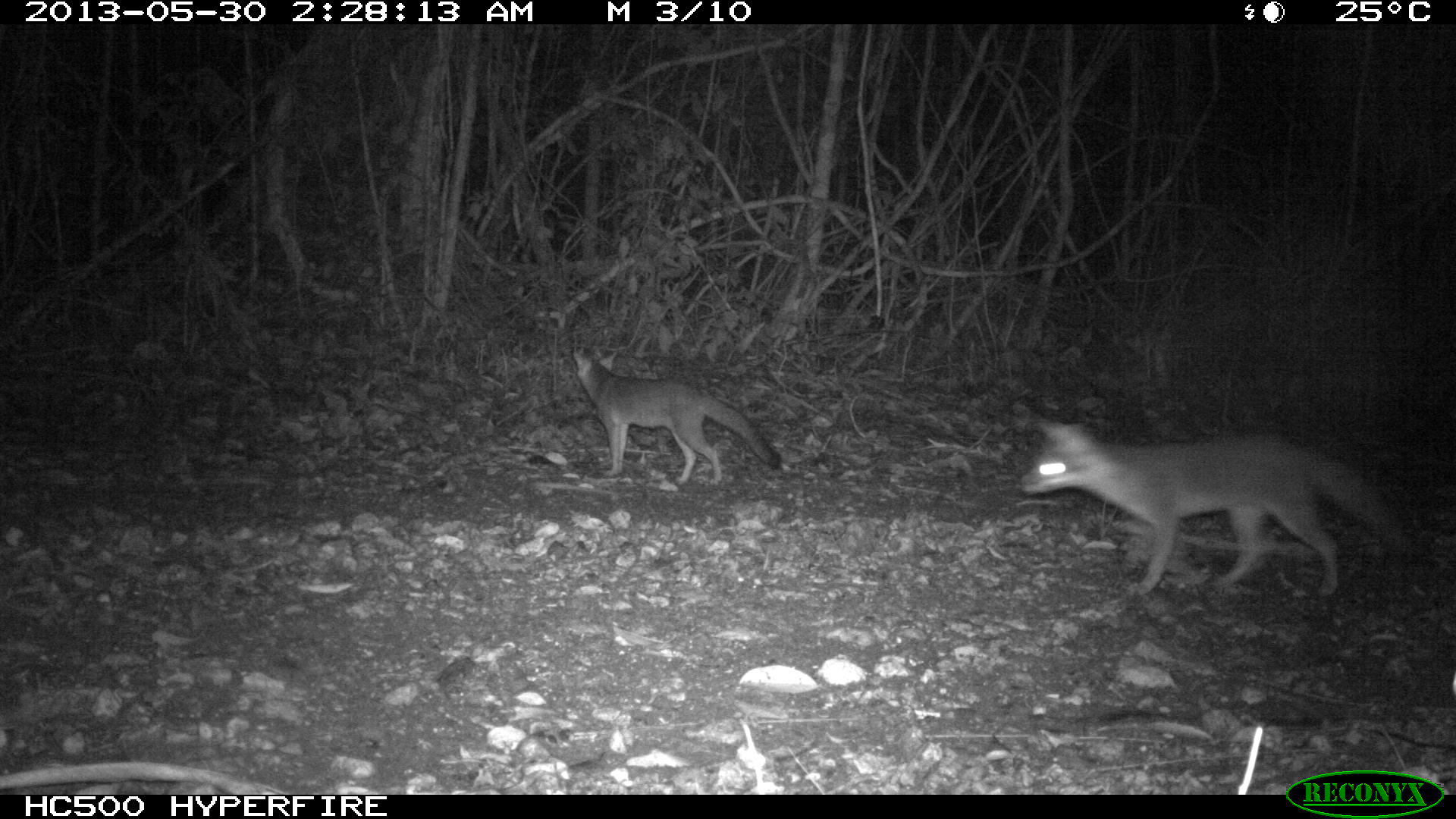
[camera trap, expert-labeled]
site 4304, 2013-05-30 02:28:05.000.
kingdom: Animalia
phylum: Chordata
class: Mammalia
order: Carnivora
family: Canidae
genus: Urocyon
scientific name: Urocyon cinereoargenteus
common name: gray fox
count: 2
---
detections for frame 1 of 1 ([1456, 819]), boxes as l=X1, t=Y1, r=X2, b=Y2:
urocyon cinereoargenteus: l=1018, t=418, r=1421, b=598; l=569, t=345, r=784, b=483